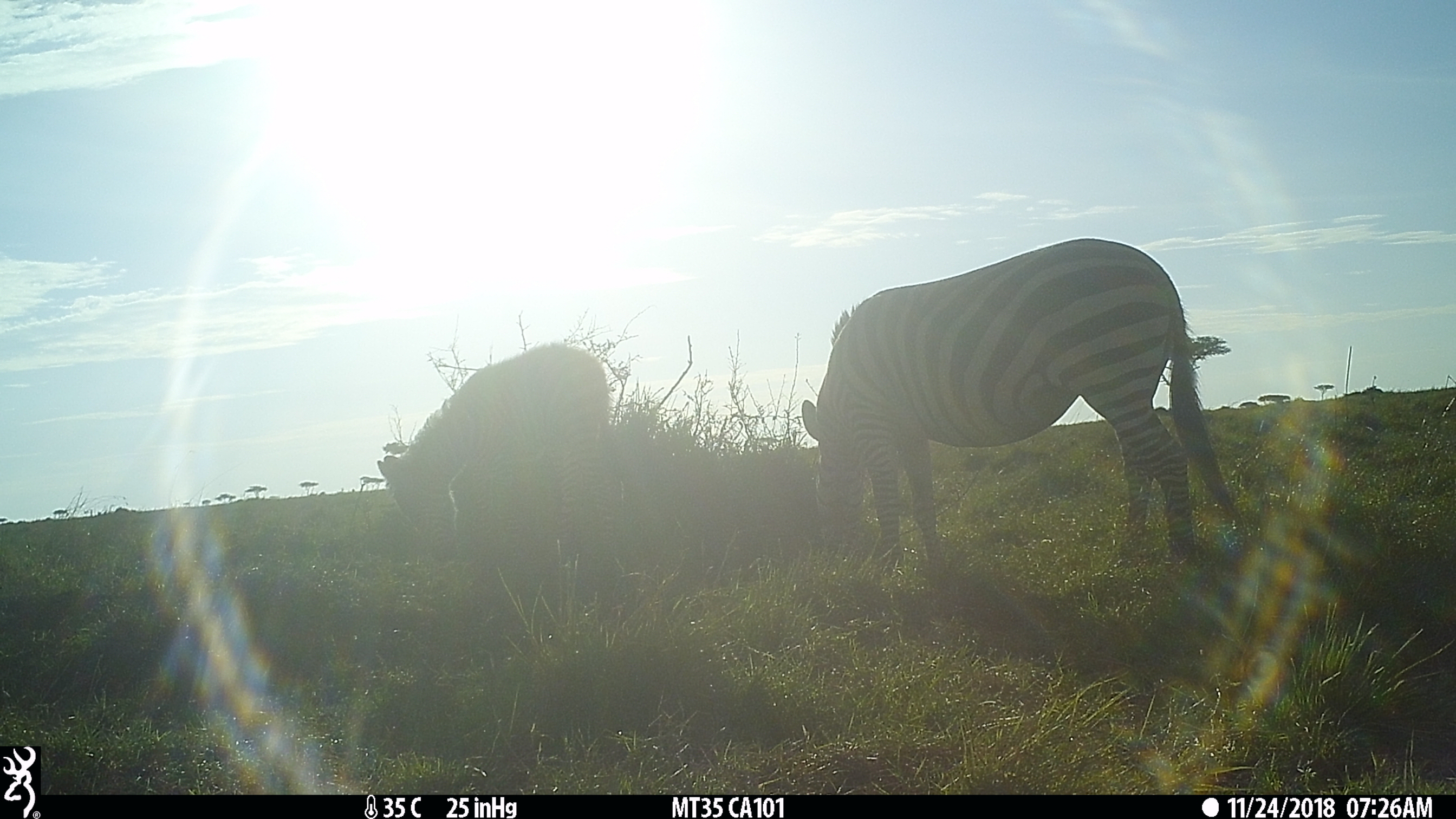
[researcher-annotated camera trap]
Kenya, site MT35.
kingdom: Animalia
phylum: Chordata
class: Mammalia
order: Perissodactyla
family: Equidae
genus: Equus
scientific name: Equus quagga burchellii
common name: burchell's zebra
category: zebra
Zebra (burchell's zebra) (Equus quagga burchellii).